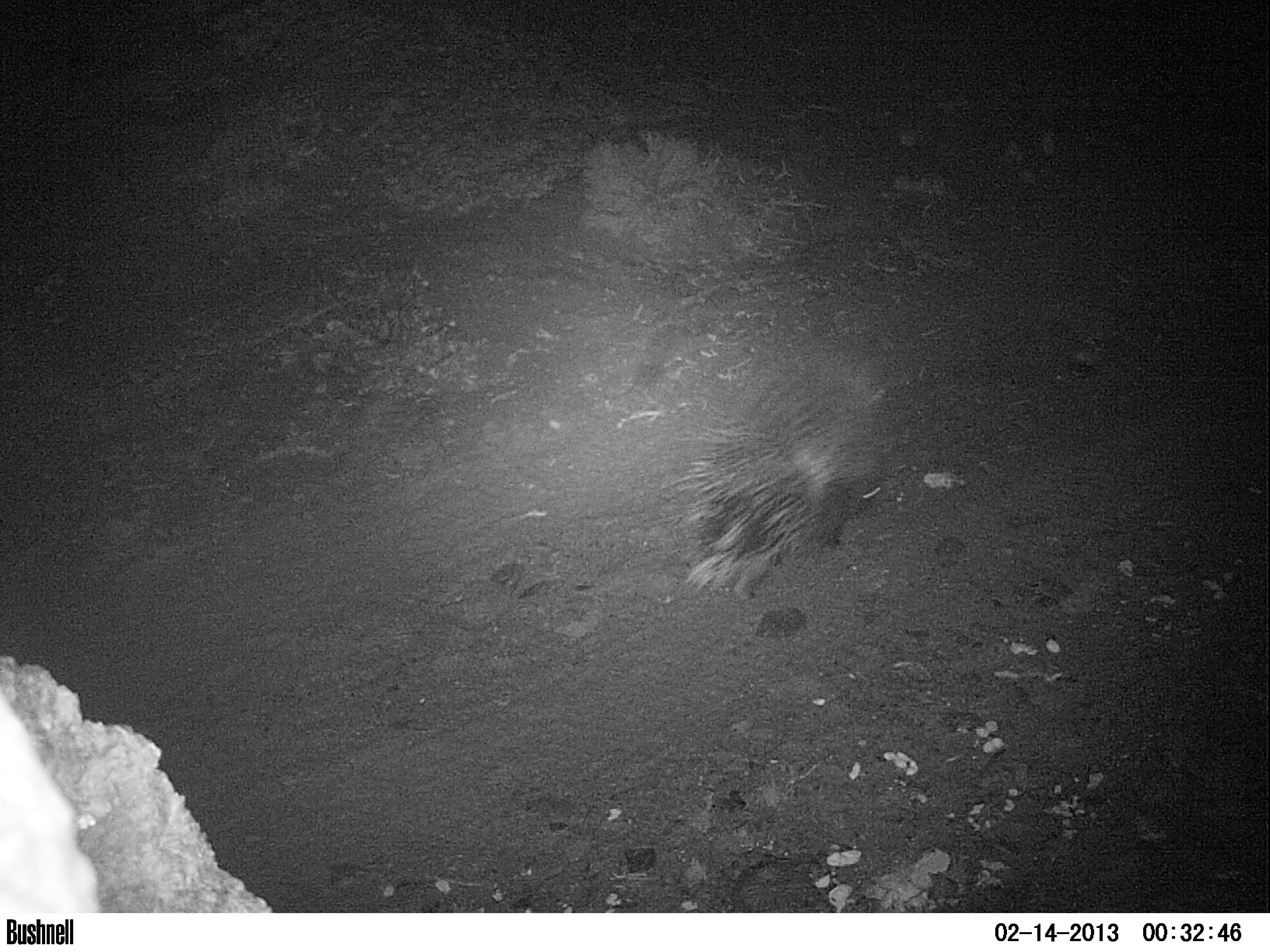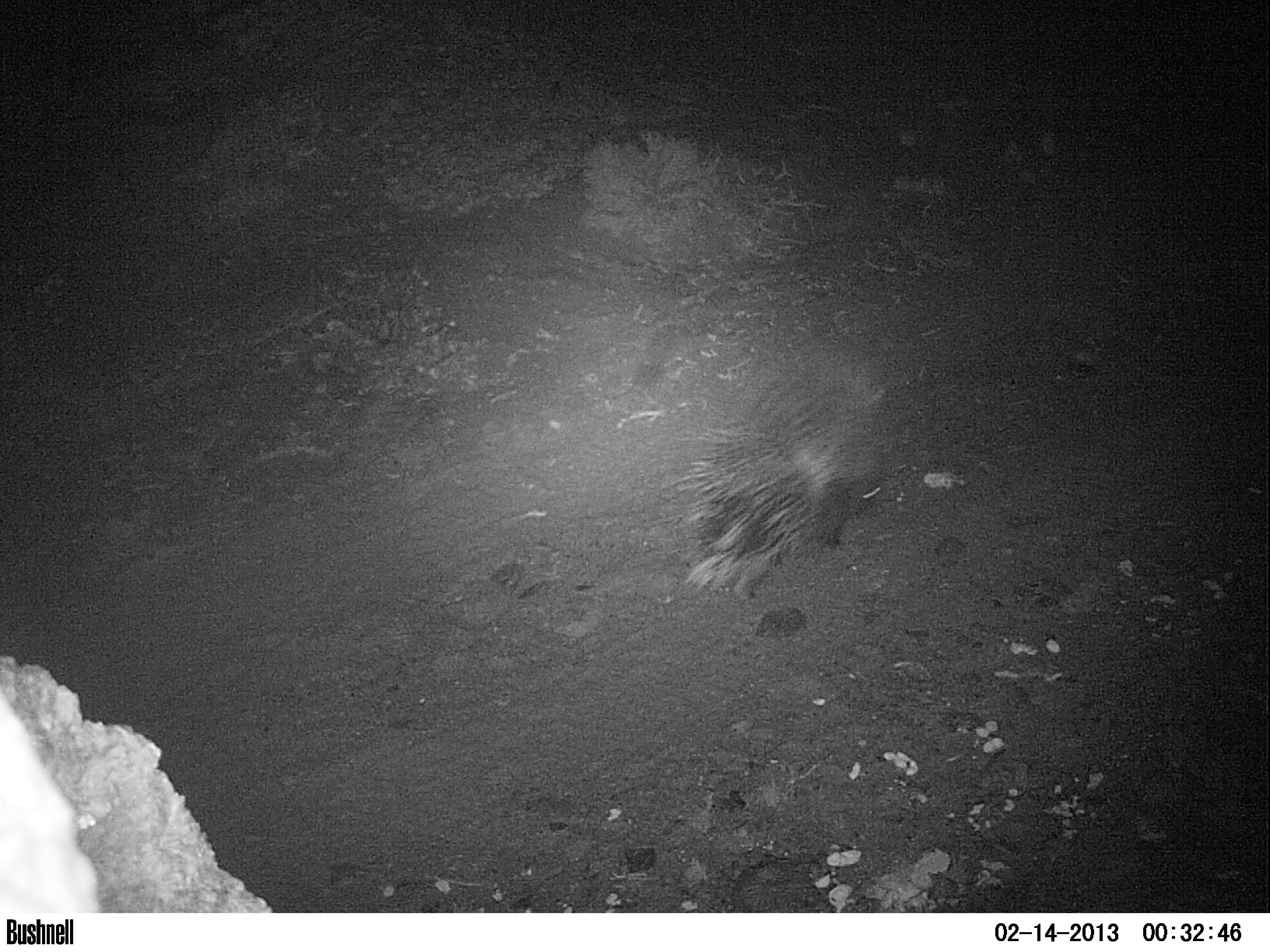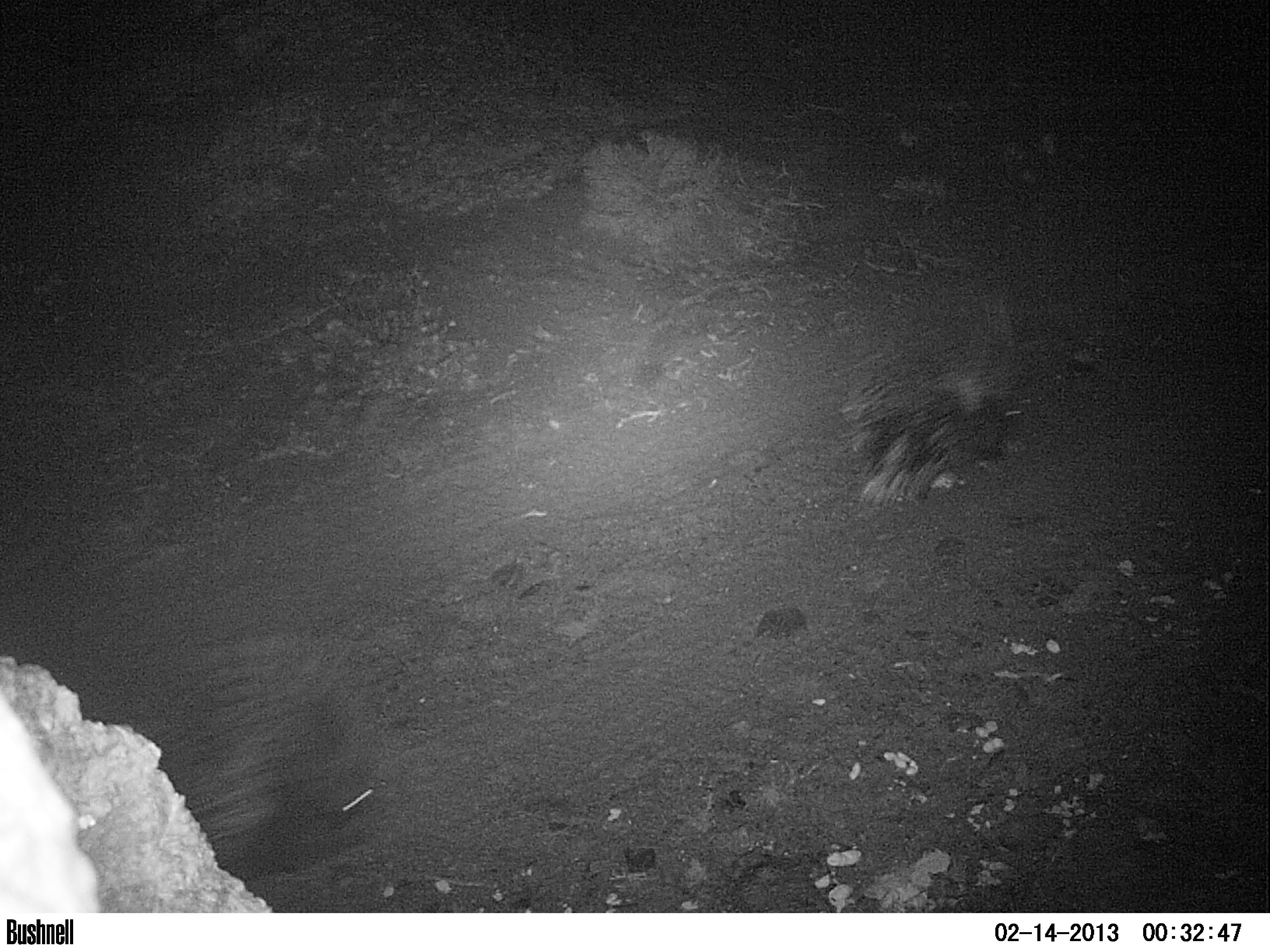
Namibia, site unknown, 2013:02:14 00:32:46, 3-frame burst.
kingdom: Animalia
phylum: Chordata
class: Mammalia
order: Rodentia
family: Hystricidae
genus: Hystrix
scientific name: Hystrix africaeaustralis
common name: cape porcupine